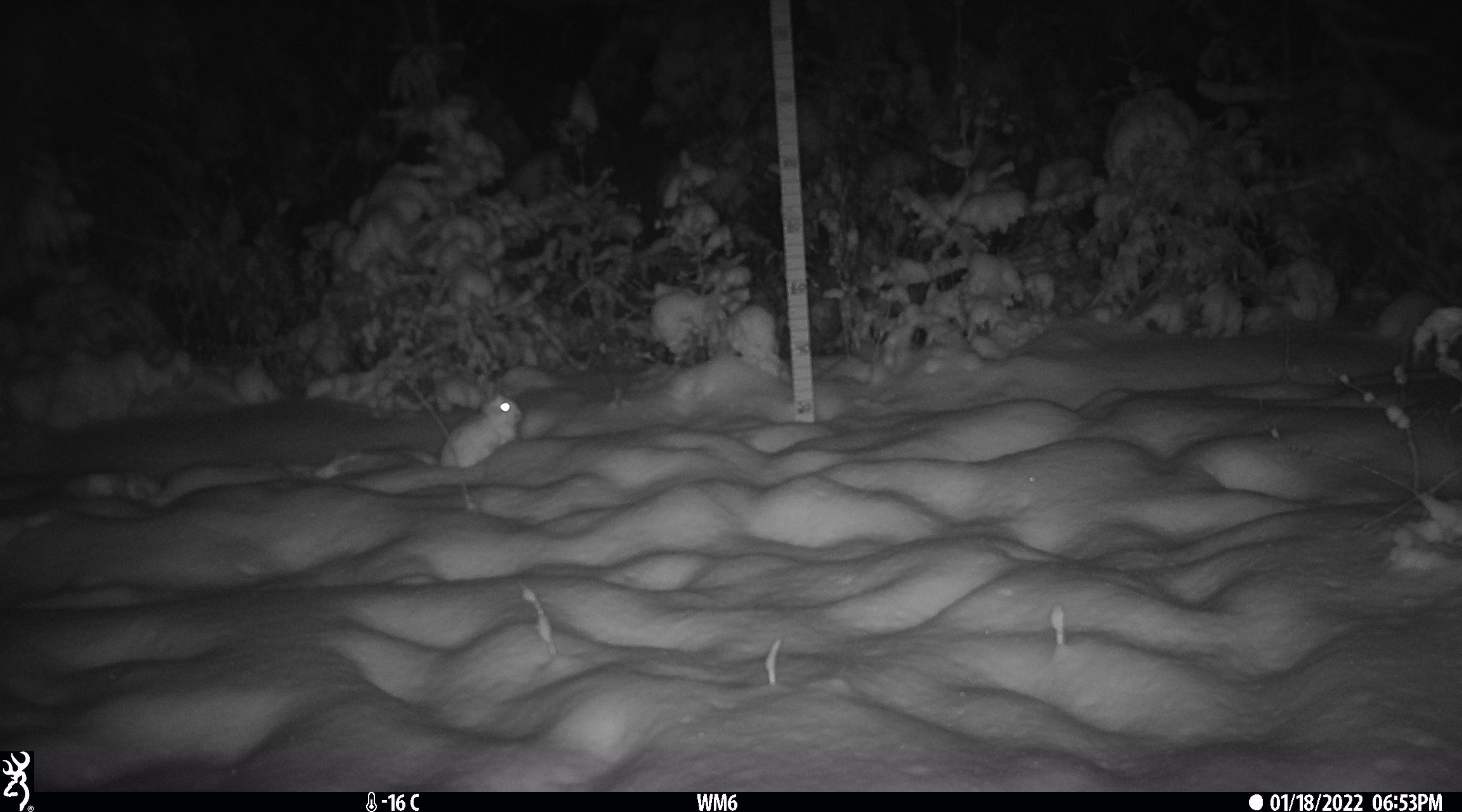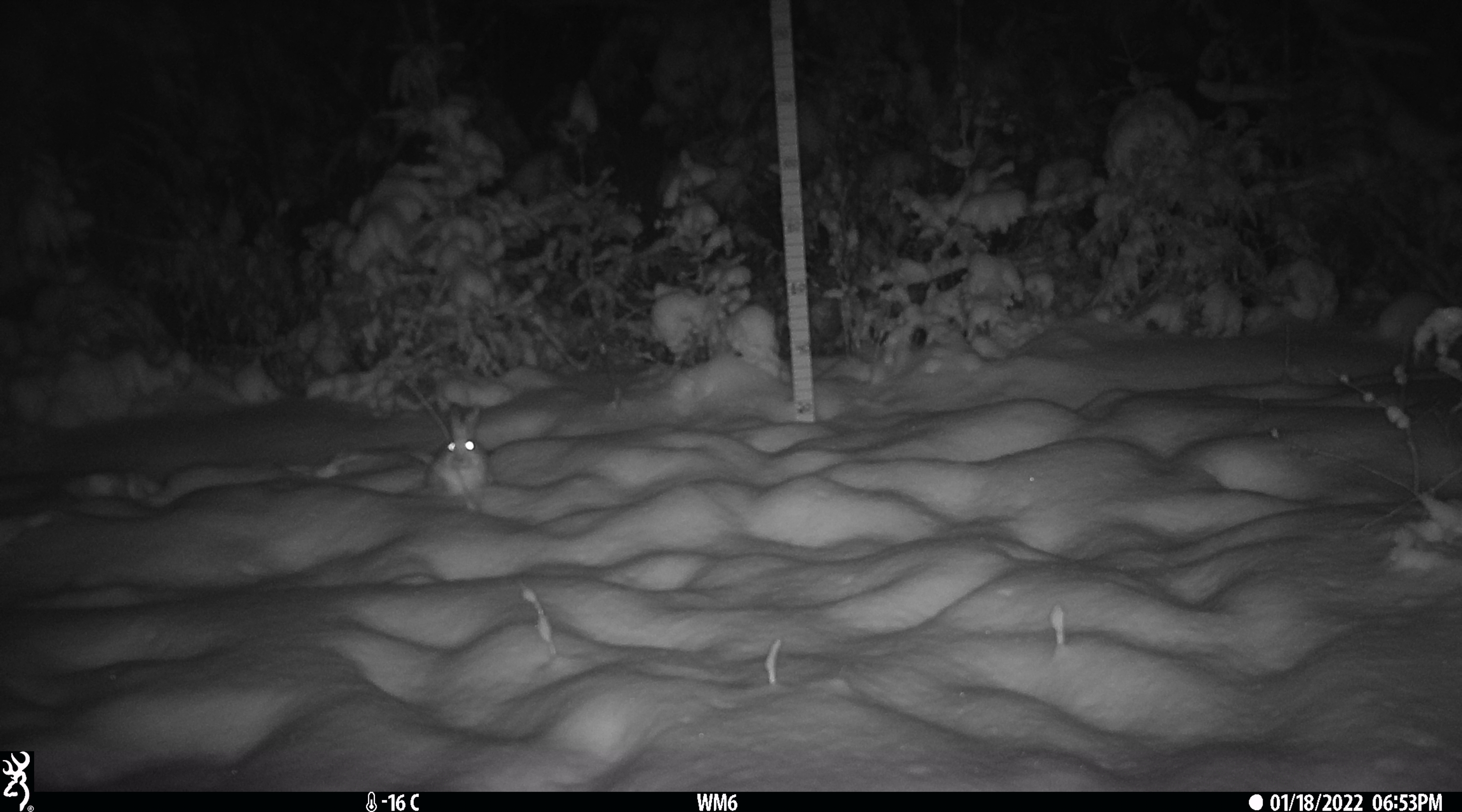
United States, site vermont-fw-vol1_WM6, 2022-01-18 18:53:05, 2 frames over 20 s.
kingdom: Animalia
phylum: Chordata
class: Mammalia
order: Lagomorpha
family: Leporidae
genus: Lepus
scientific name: Lepus americanus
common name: snowshoe hare